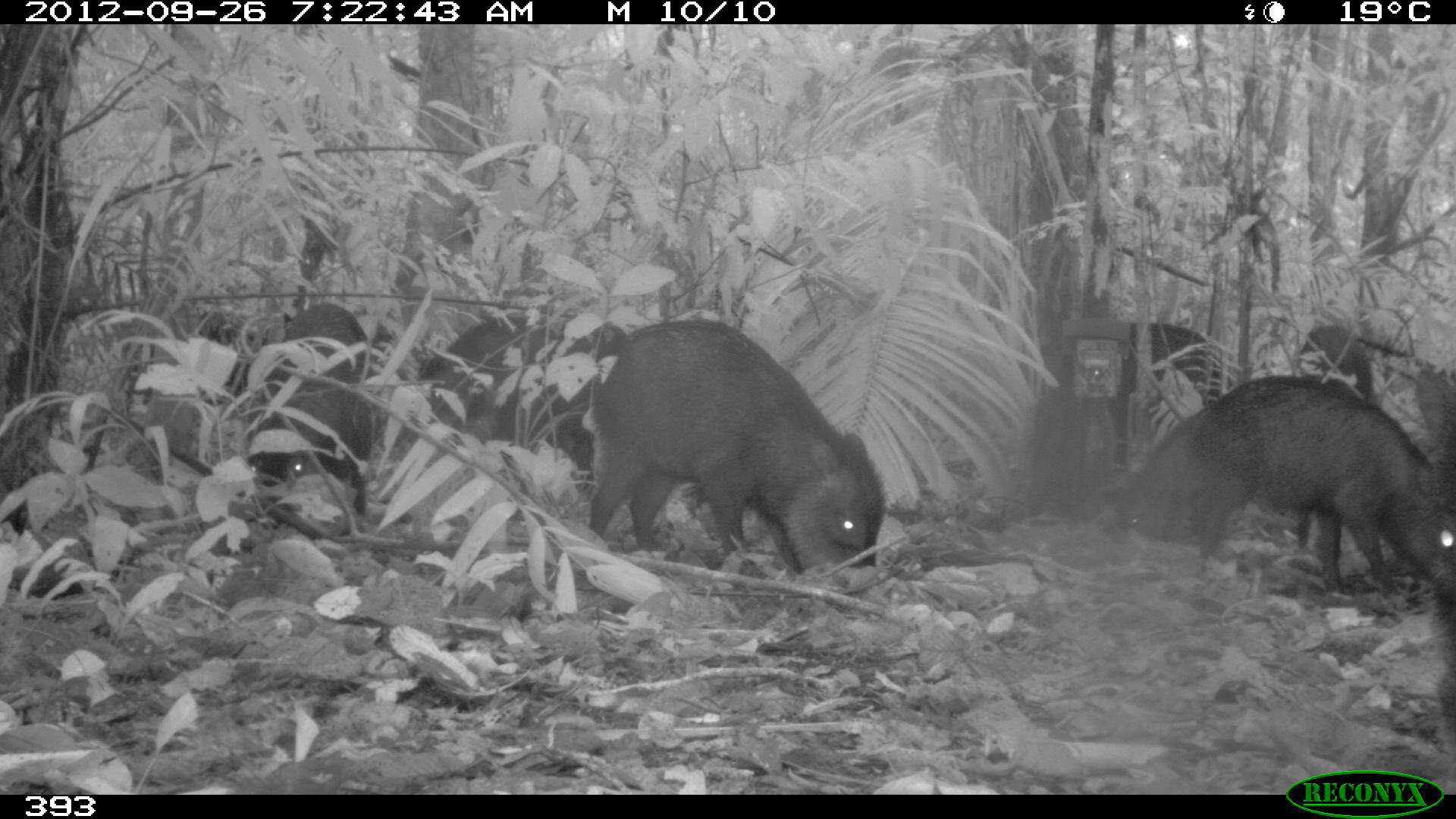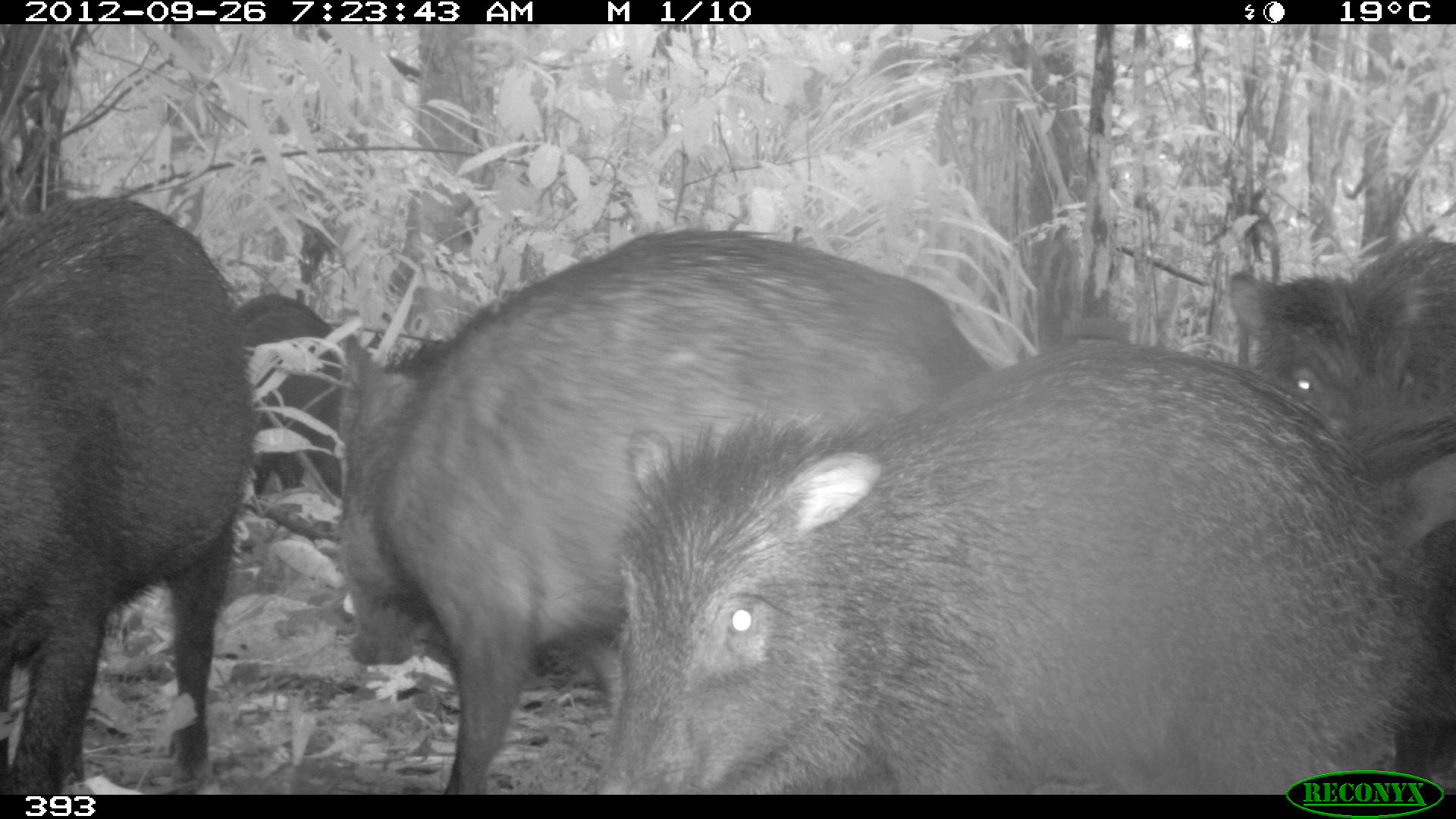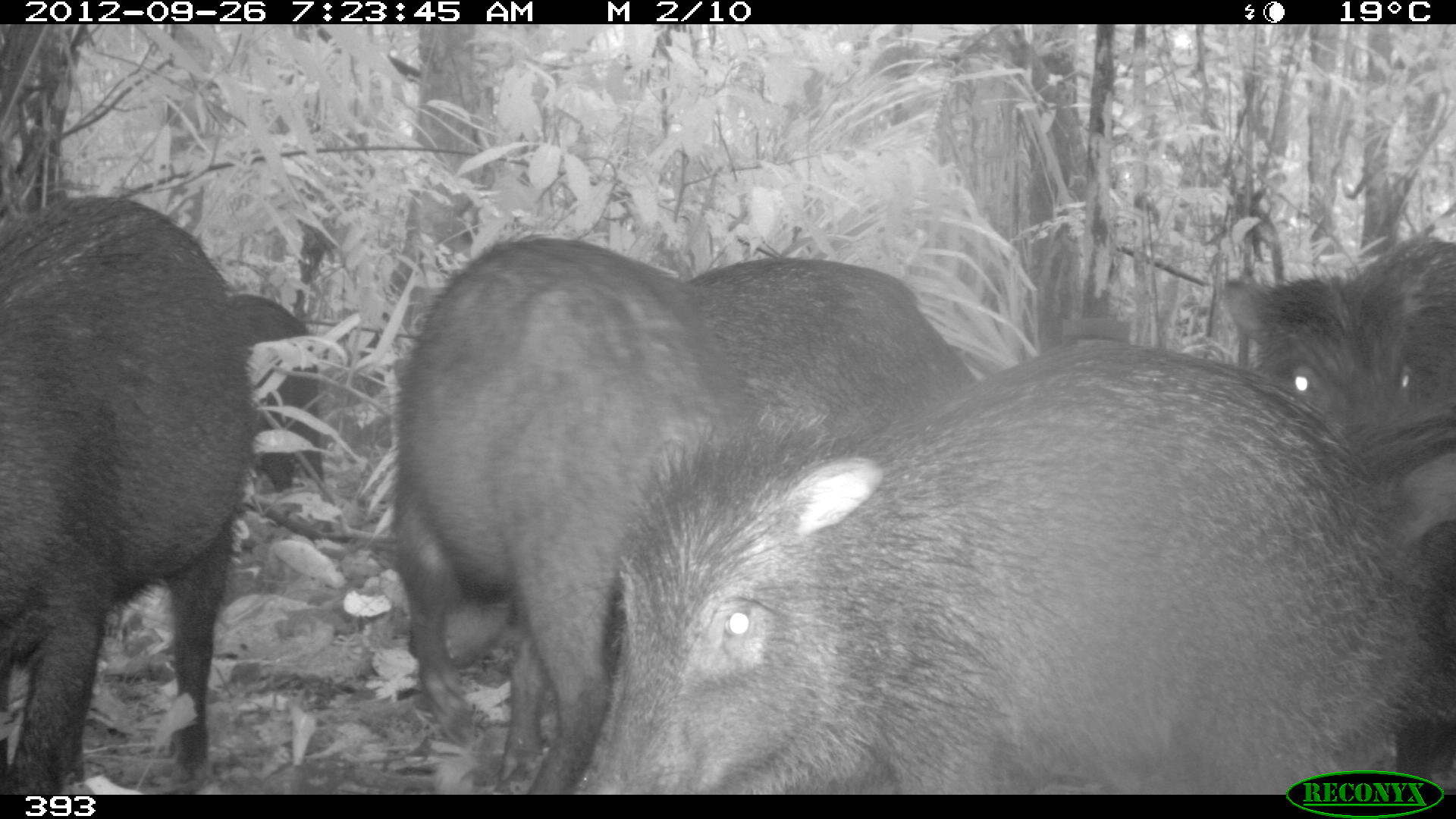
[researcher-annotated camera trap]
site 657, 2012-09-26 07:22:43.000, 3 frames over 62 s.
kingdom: Animalia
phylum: Chordata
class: Mammalia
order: Artiodactyla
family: Tayassuidae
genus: Tayassu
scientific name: Tayassu pecari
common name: white-lipped peccary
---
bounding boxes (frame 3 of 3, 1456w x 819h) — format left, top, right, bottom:
tayassu pecari: 570, 337, 1436, 792; 383, 236, 741, 793; 0, 193, 251, 792; 680, 255, 977, 437; 1225, 239, 1456, 448; 1353, 420, 1455, 771; 238, 293, 323, 490